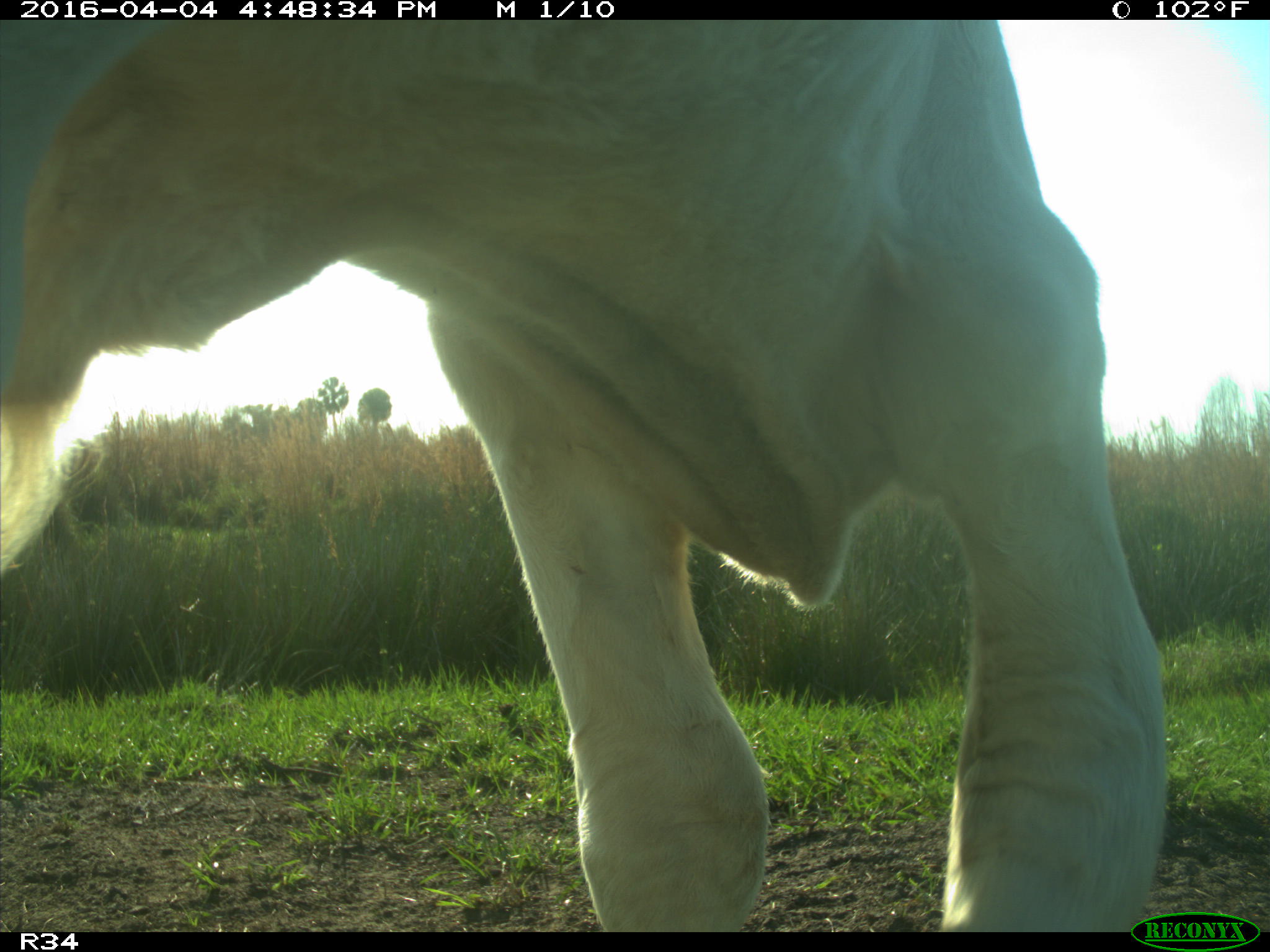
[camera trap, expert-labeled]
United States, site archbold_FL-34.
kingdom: Animalia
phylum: Chordata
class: Mammalia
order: Artiodactyla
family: Bovidae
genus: Bos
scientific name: Bos taurus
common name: domestic cow